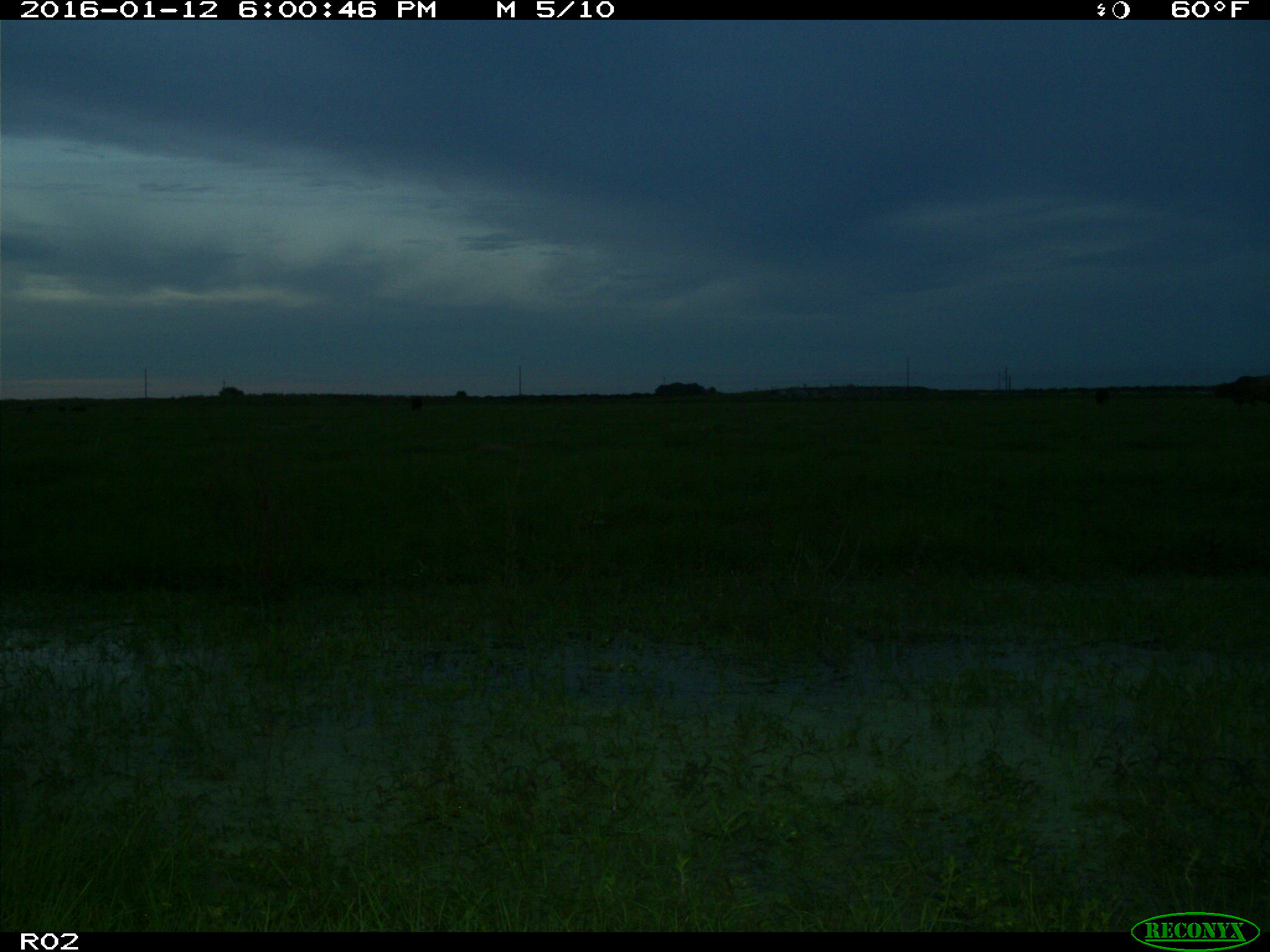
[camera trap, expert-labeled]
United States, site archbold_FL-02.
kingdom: Animalia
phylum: Chordata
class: Mammalia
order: Artiodactyla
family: Bovidae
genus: Bos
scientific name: Bos taurus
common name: domestic cow